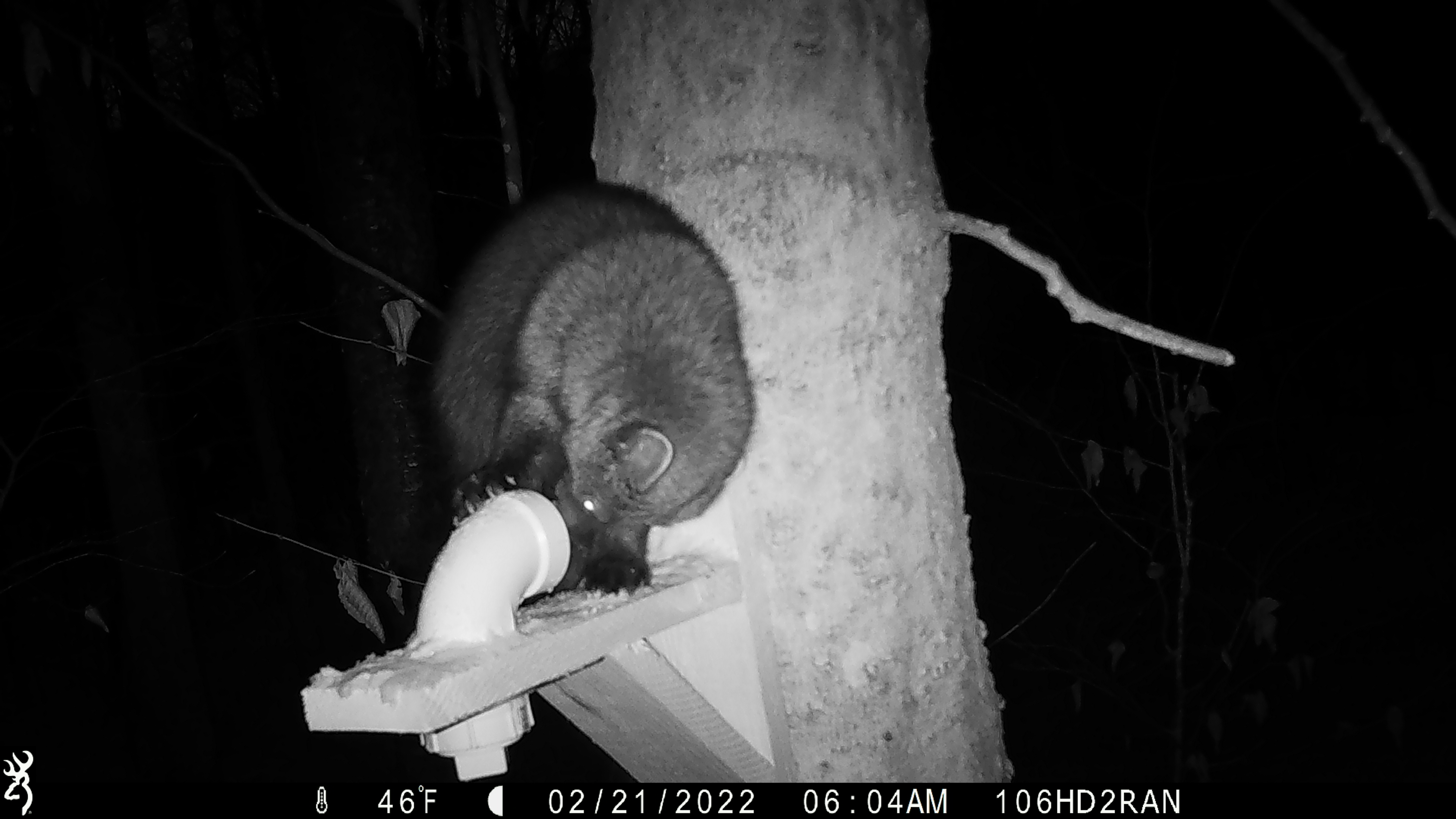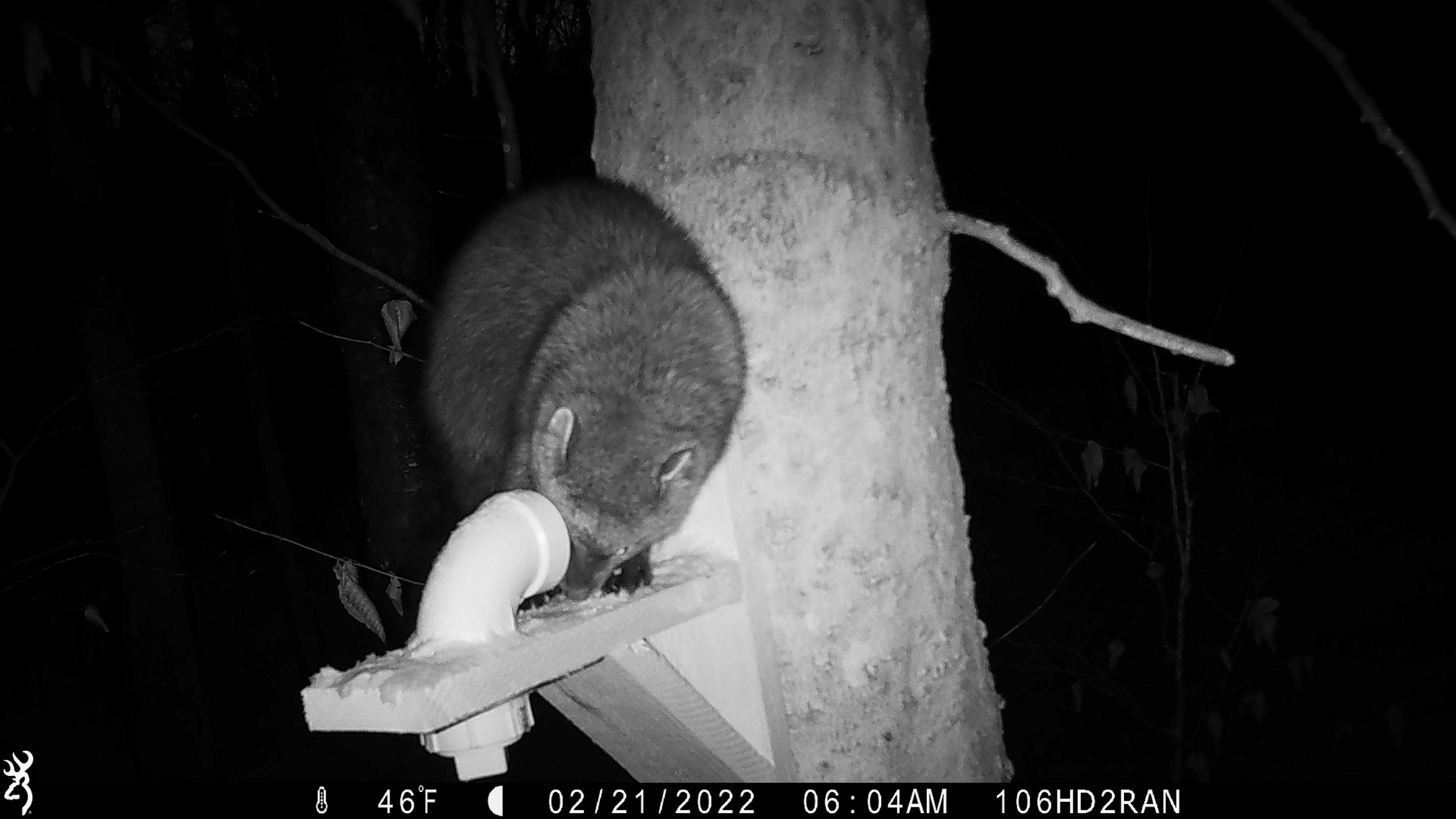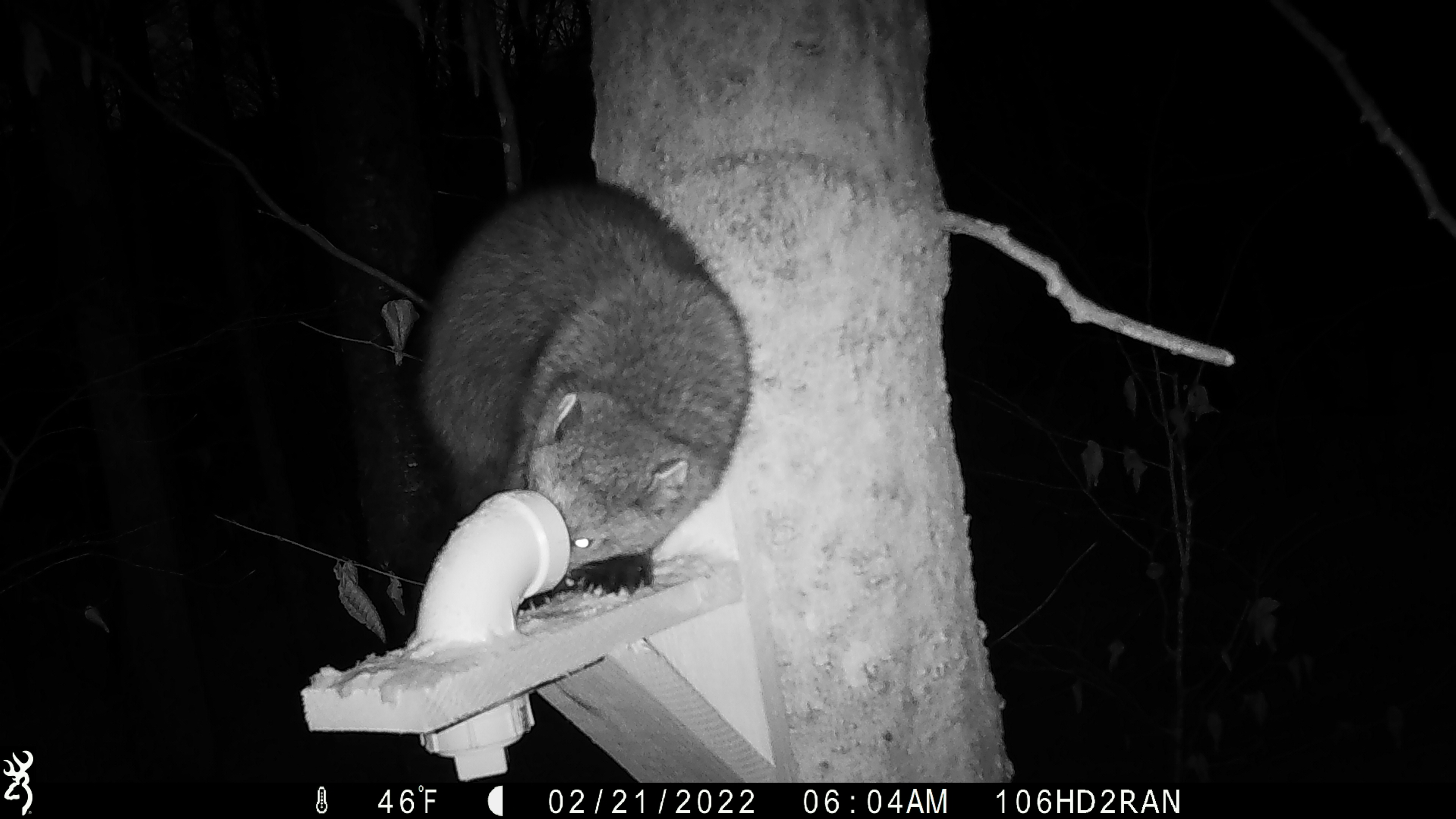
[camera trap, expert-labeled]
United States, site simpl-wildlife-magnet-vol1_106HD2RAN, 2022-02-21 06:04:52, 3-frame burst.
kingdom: Animalia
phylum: Chordata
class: Mammalia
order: Carnivora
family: Mustelidae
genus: Pekania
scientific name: Pekania pennanti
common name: fisher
Fisher (Pekania pennanti).